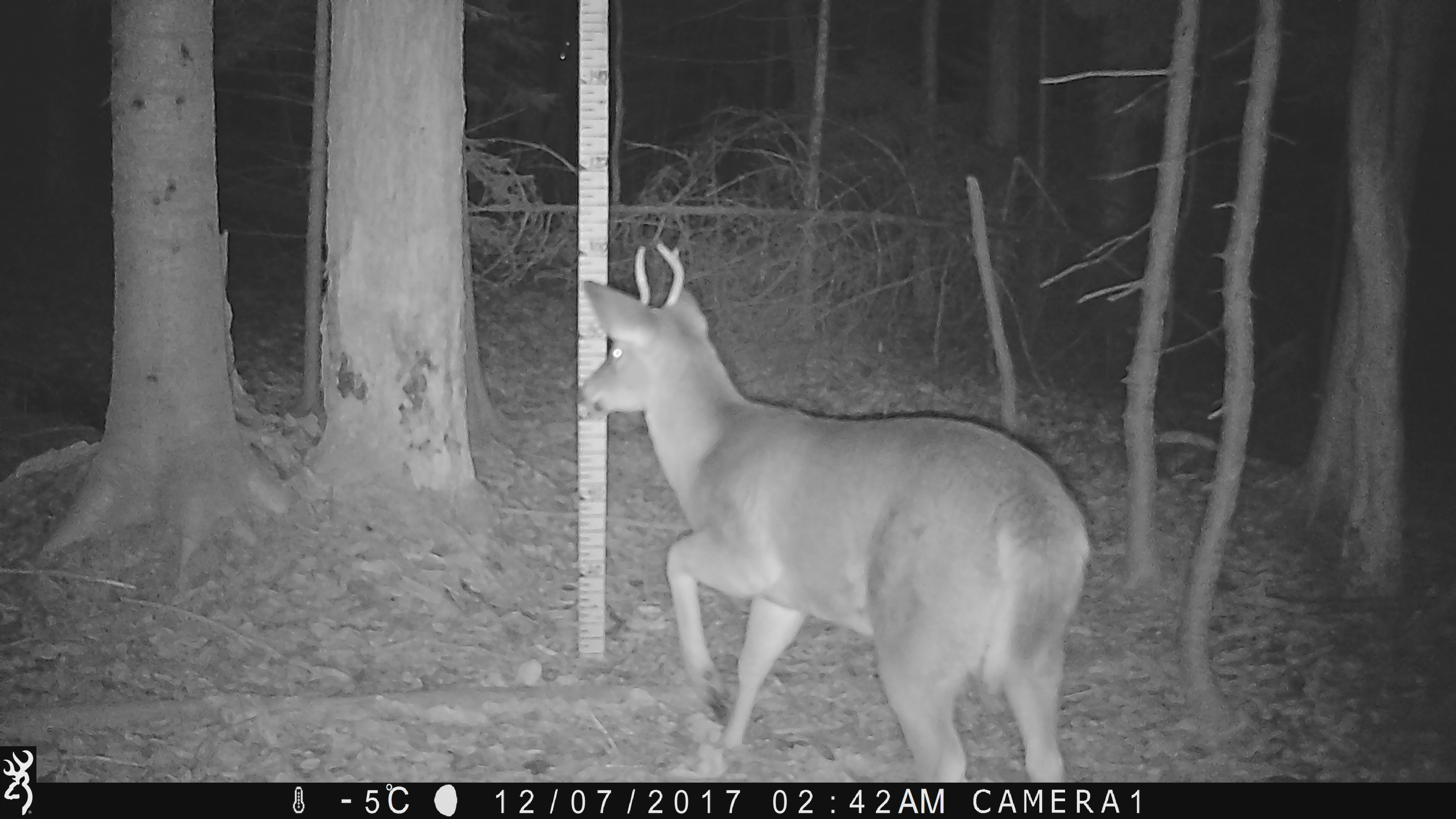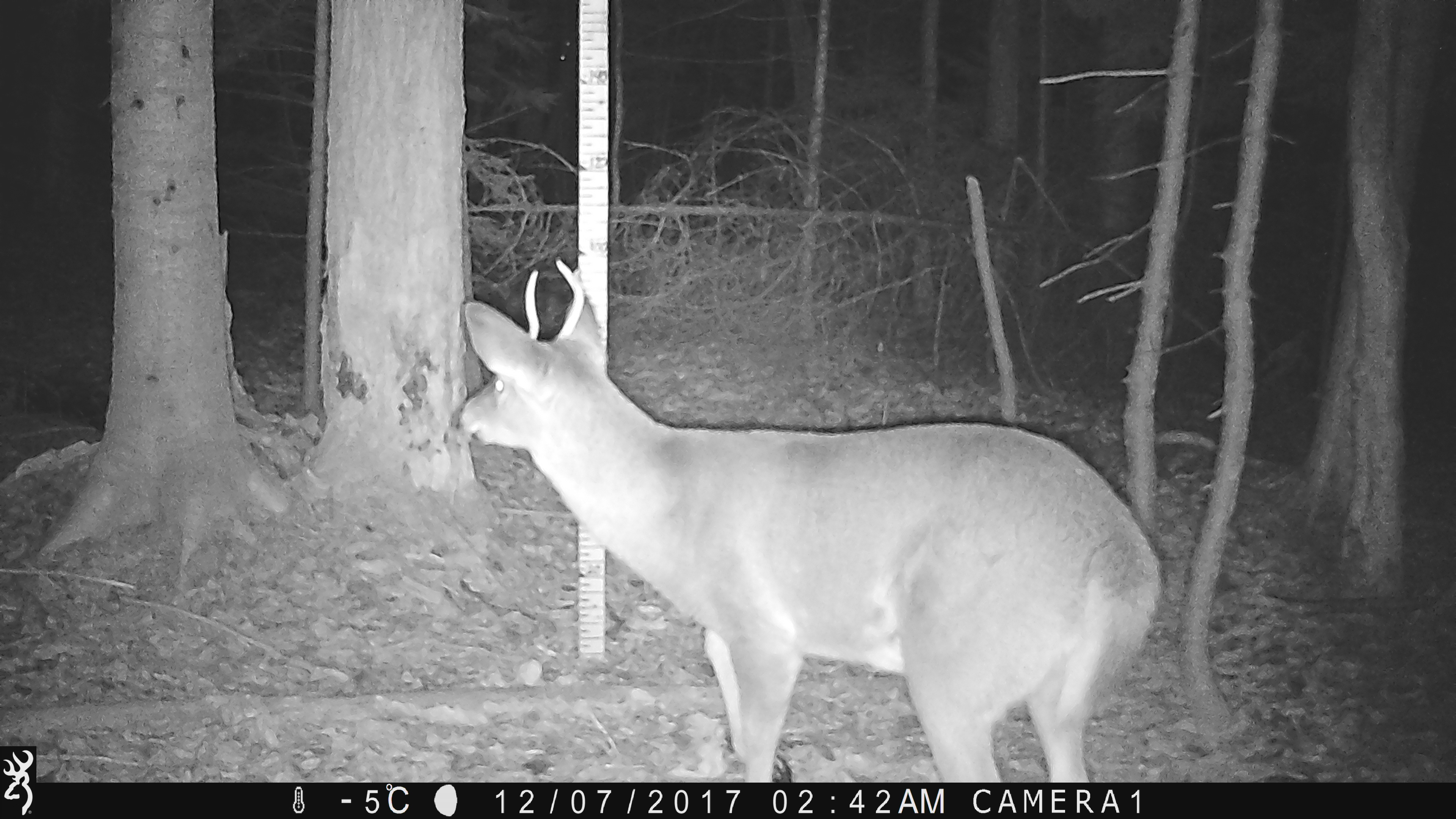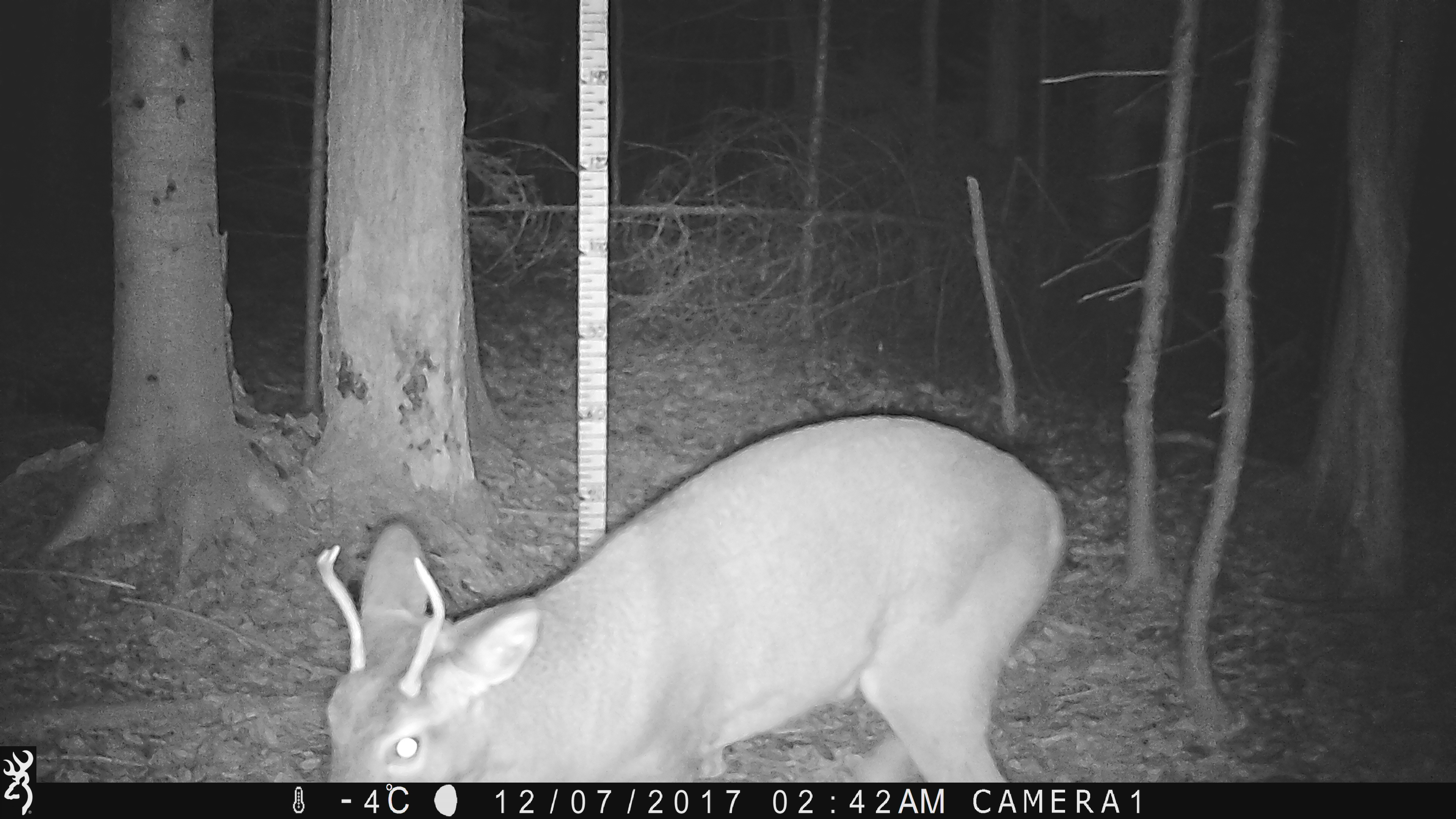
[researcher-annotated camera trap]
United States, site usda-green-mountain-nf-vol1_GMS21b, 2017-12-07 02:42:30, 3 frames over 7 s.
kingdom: Animalia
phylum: Chordata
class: Mammalia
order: Artiodactyla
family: Cervidae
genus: Odocoileus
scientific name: Odocoileus virginianus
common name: white-tailed deer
White-tailed deer (Odocoileus virginianus).